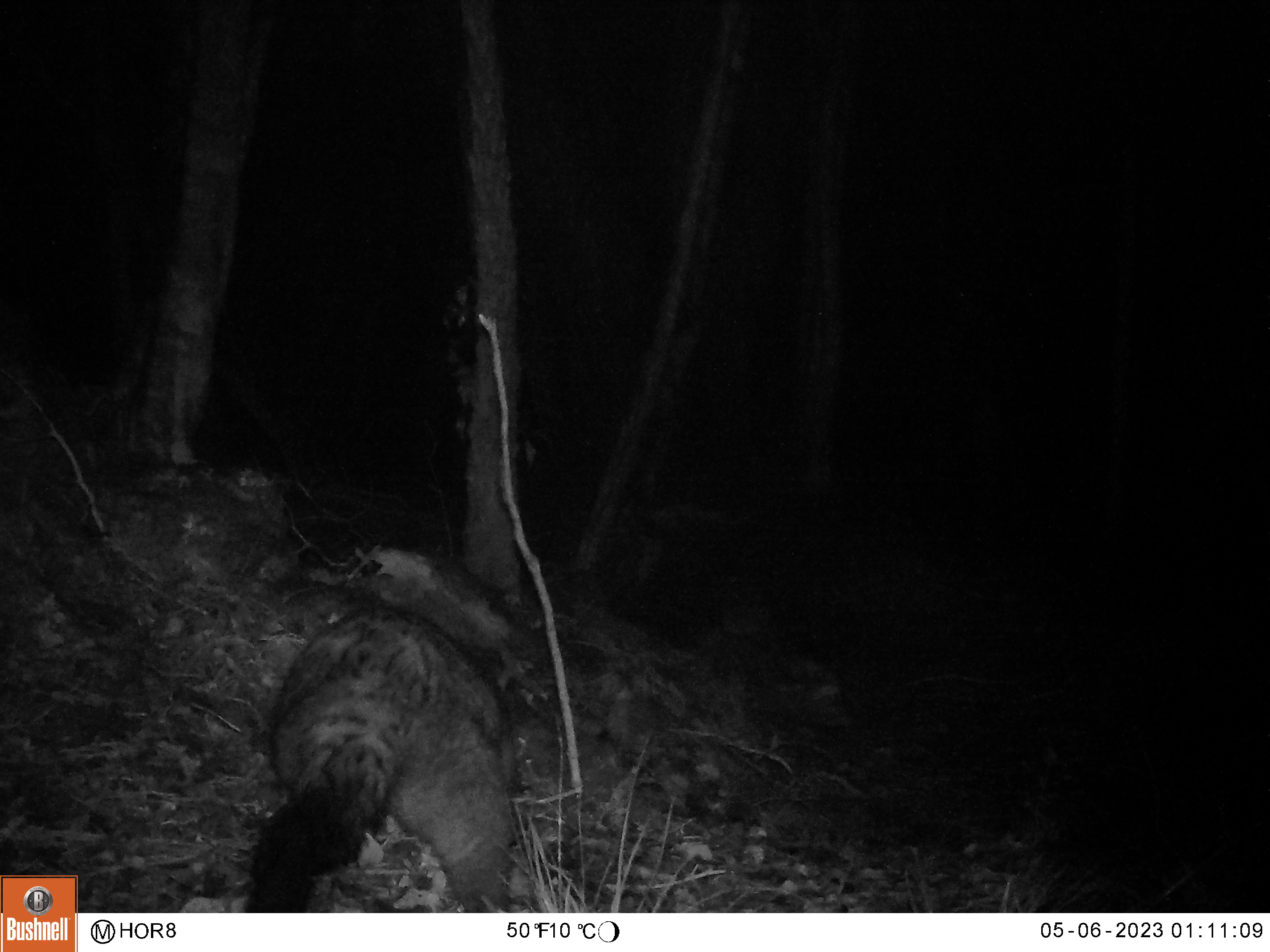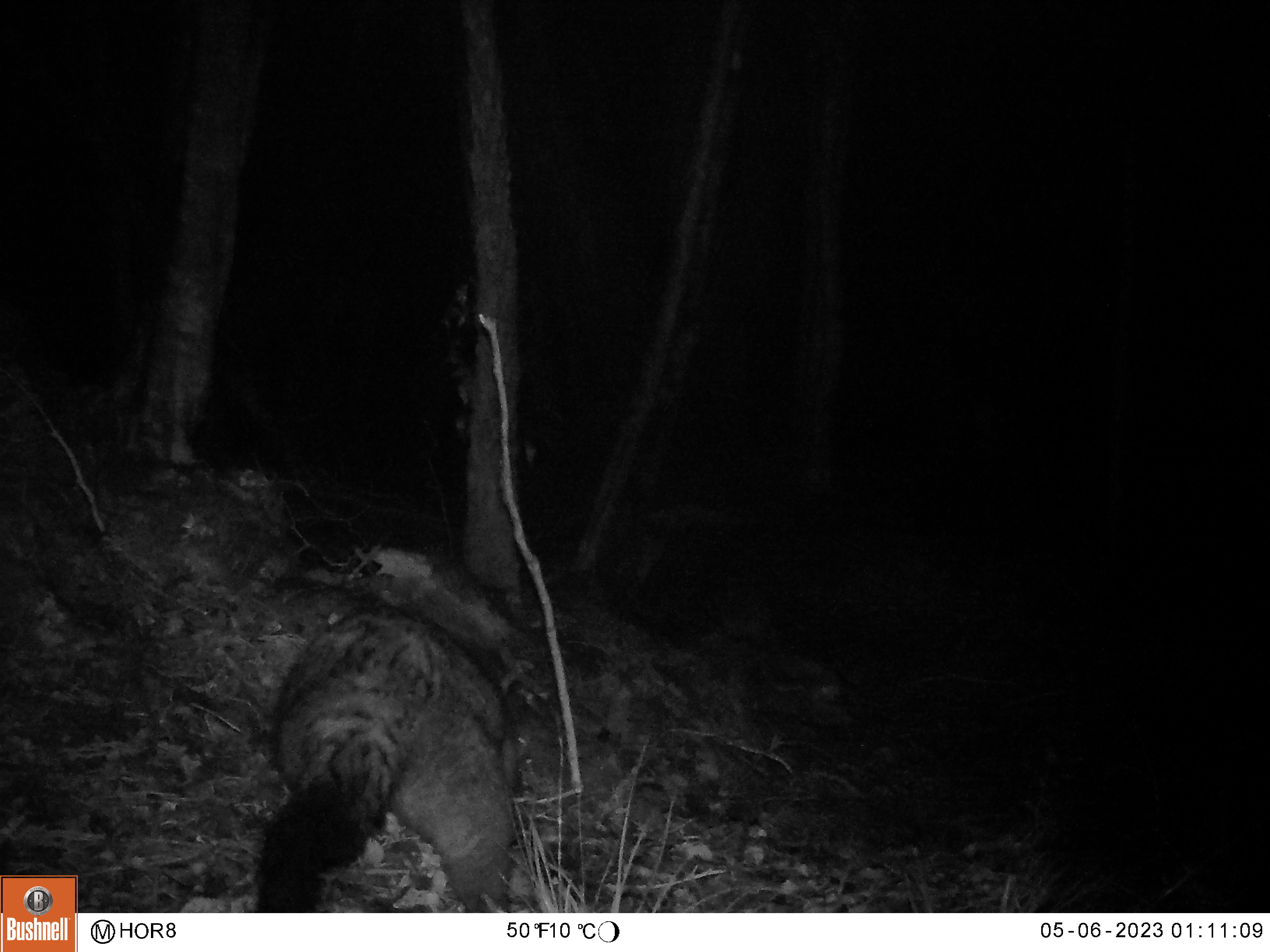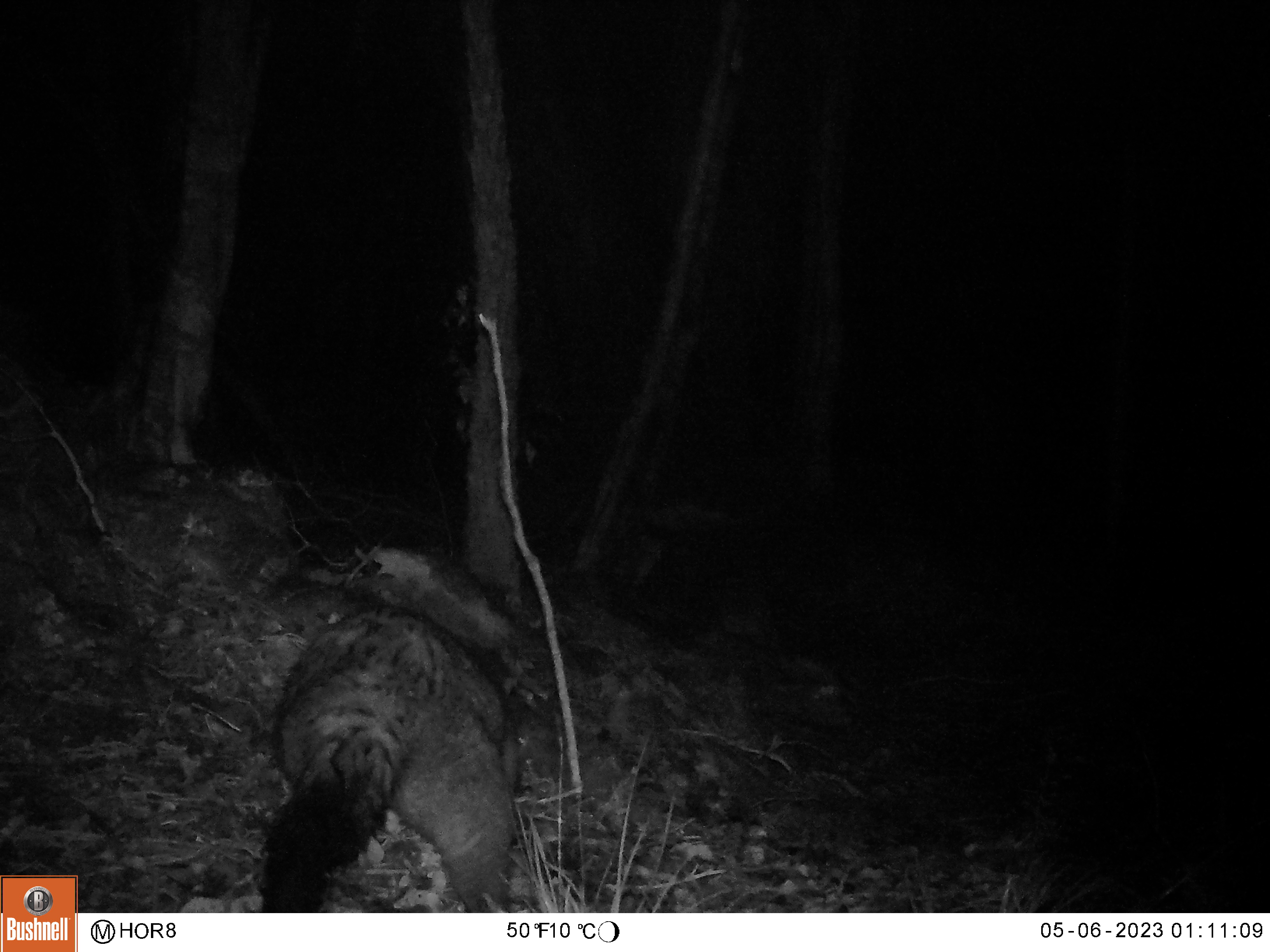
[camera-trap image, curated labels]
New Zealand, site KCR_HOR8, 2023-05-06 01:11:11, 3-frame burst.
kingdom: Animalia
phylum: Chordata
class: Mammalia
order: Diprotodontia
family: Phalangeridae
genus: Trichosurus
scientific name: Trichosurus vulpecula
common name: common brushtail possum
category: possum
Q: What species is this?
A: Possum (common brushtail possum) (Trichosurus vulpecula).